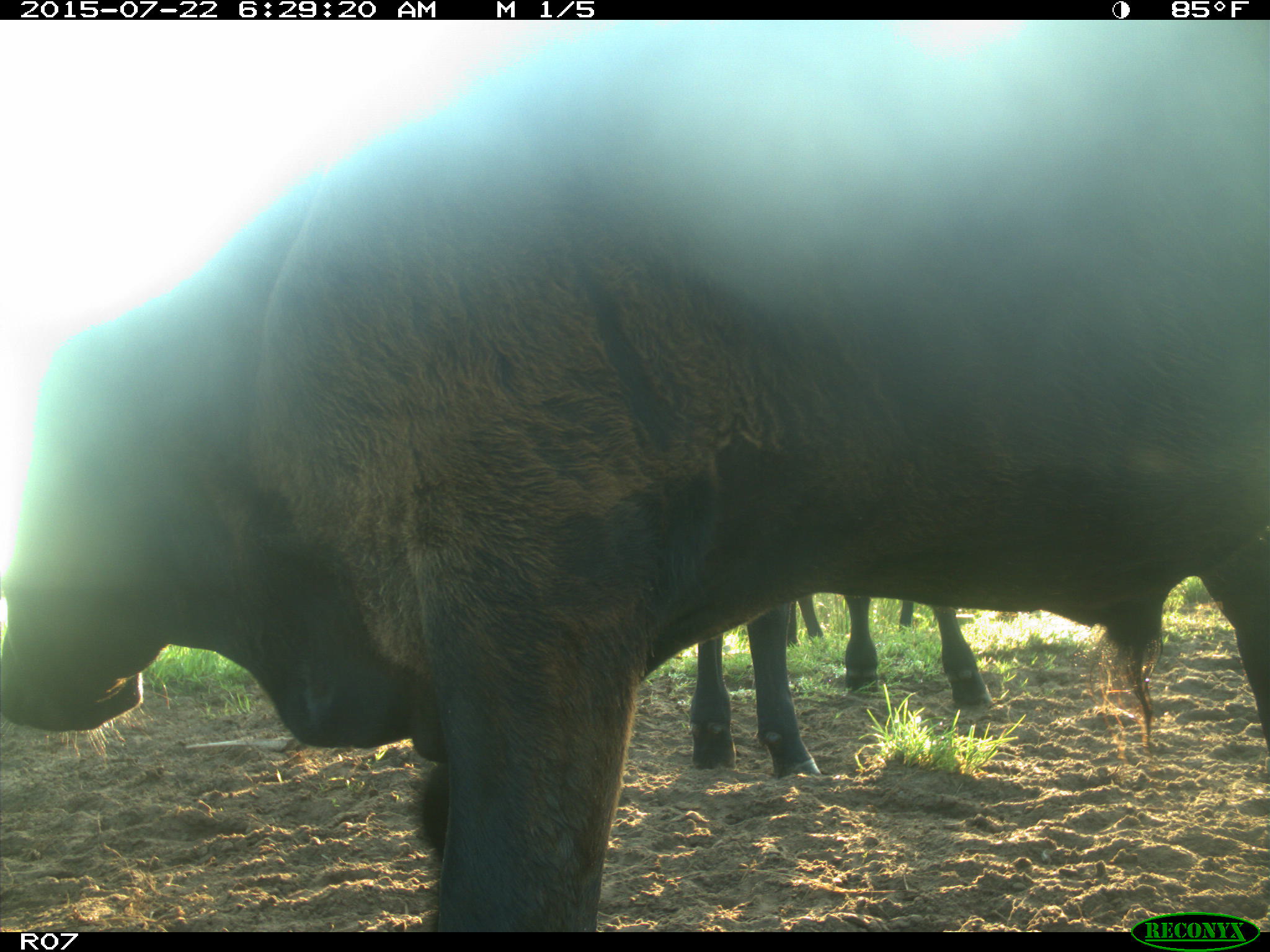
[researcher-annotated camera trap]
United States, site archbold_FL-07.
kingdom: Animalia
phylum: Chordata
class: Mammalia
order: Artiodactyla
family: Suidae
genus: Sus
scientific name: Sus scrofa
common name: wild boar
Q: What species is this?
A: Sus scrofa (wild boar).